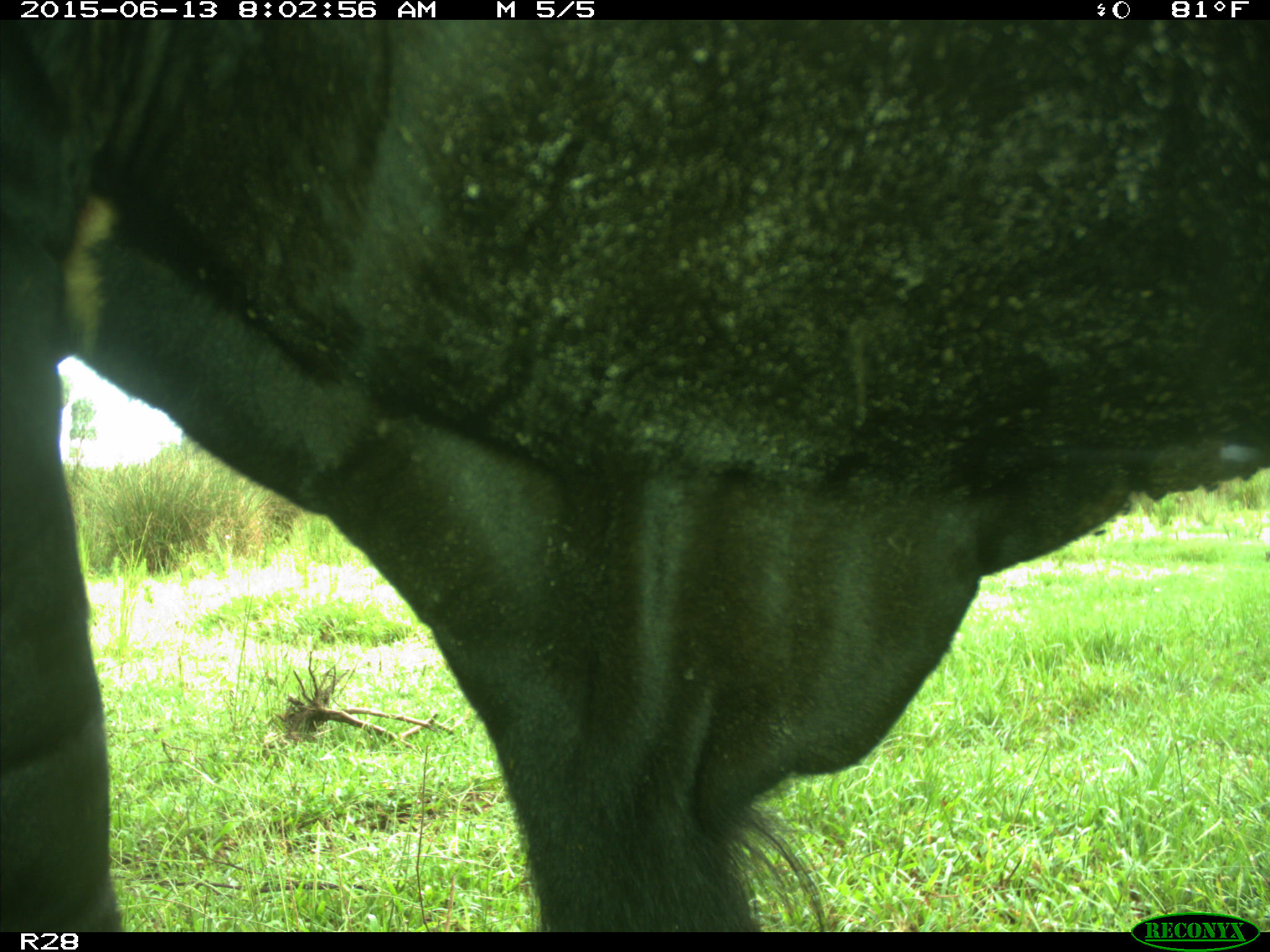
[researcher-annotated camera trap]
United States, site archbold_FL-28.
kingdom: Animalia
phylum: Chordata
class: Mammalia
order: Artiodactyla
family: Bovidae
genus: Bos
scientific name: Bos taurus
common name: domestic cow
Bos taurus (domestic cow).